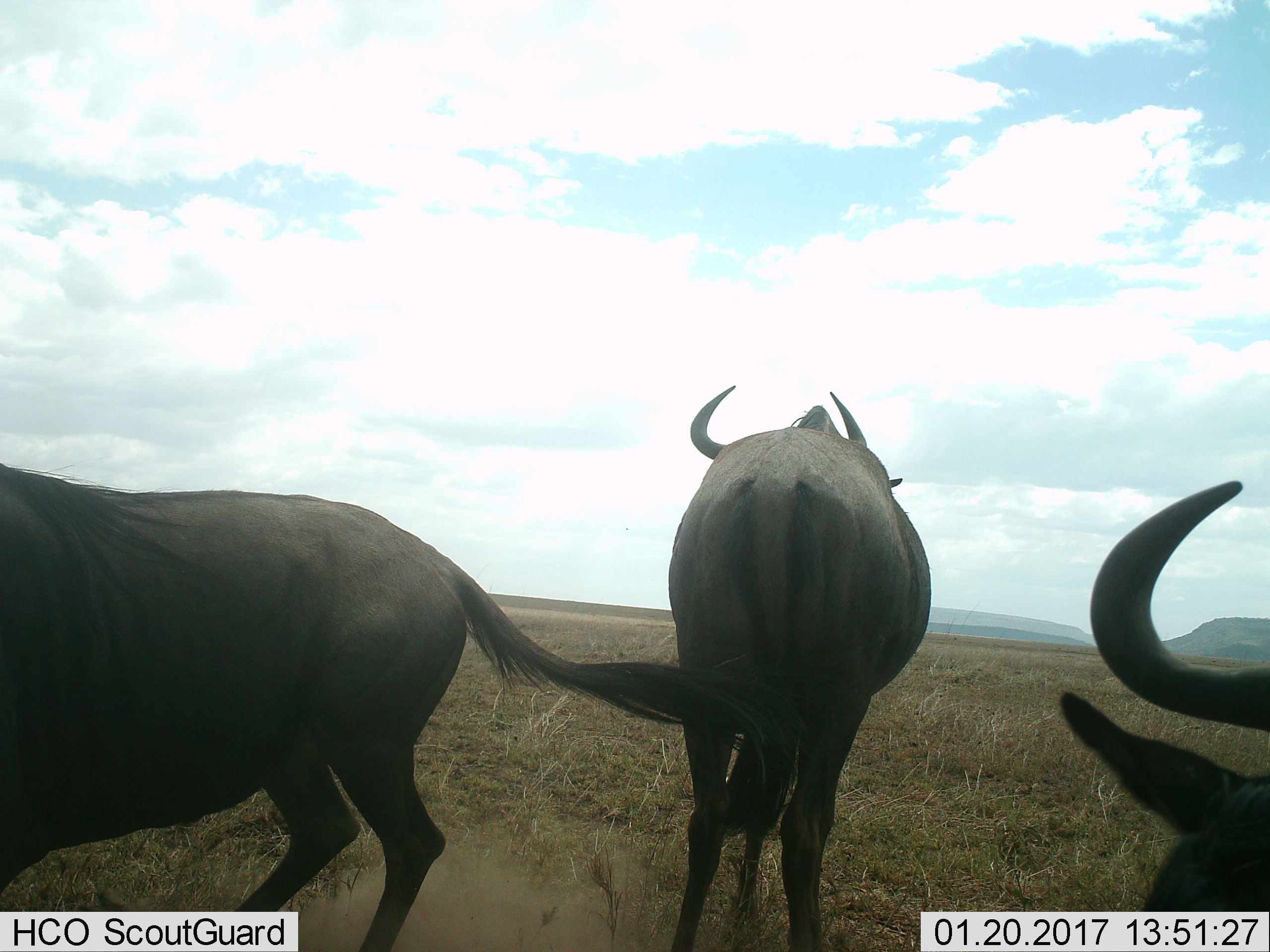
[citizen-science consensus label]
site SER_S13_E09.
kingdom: Animalia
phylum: Chordata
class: Mammalia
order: Artiodactyla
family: Bovidae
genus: Connochaetes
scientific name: Connochaetes taurinus taurinus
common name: blue wildebeest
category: wildebeestblue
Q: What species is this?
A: Wildebeestblue (blue wildebeest) (Connochaetes taurinus taurinus).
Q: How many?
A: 3.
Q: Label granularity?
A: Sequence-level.